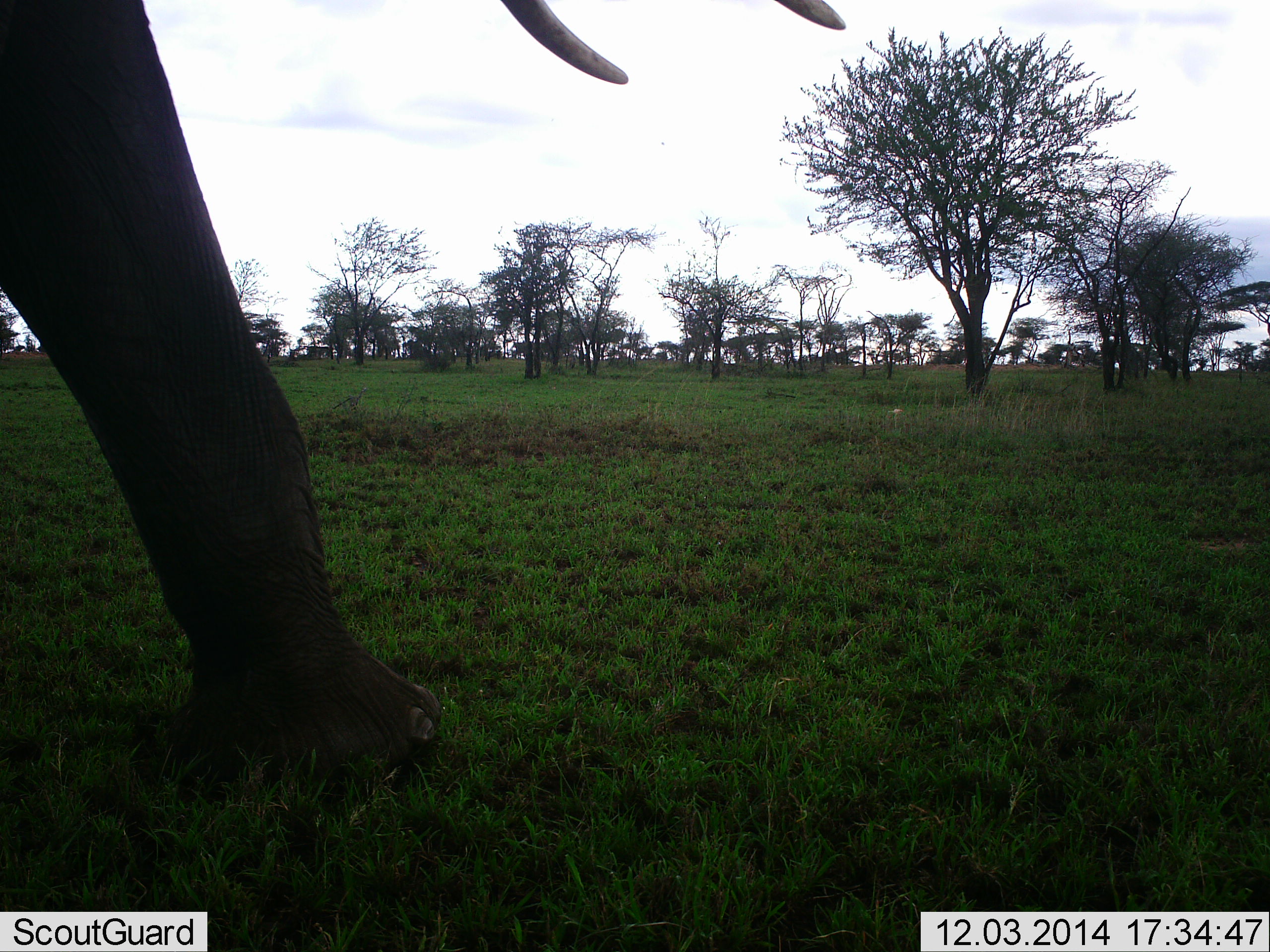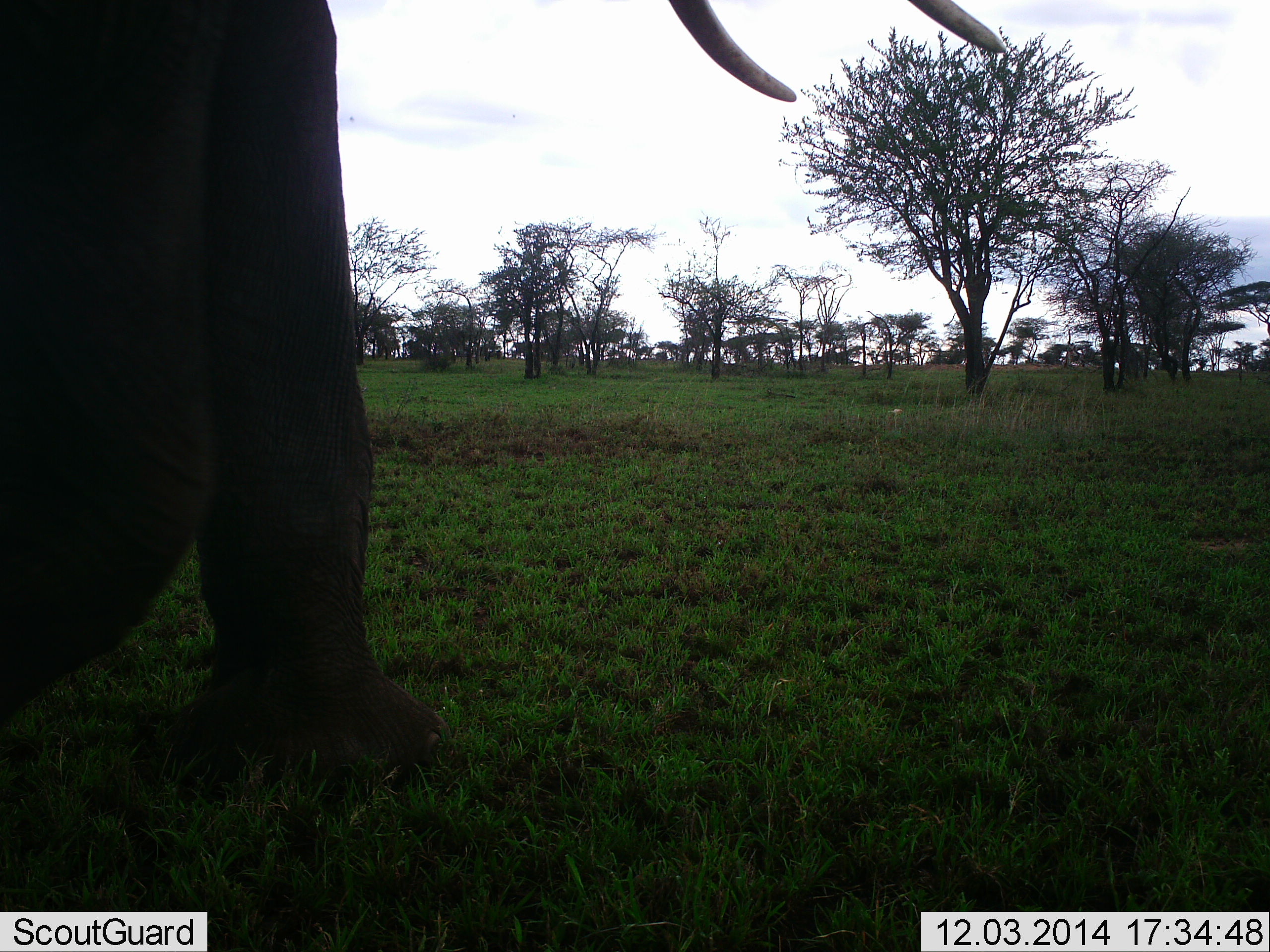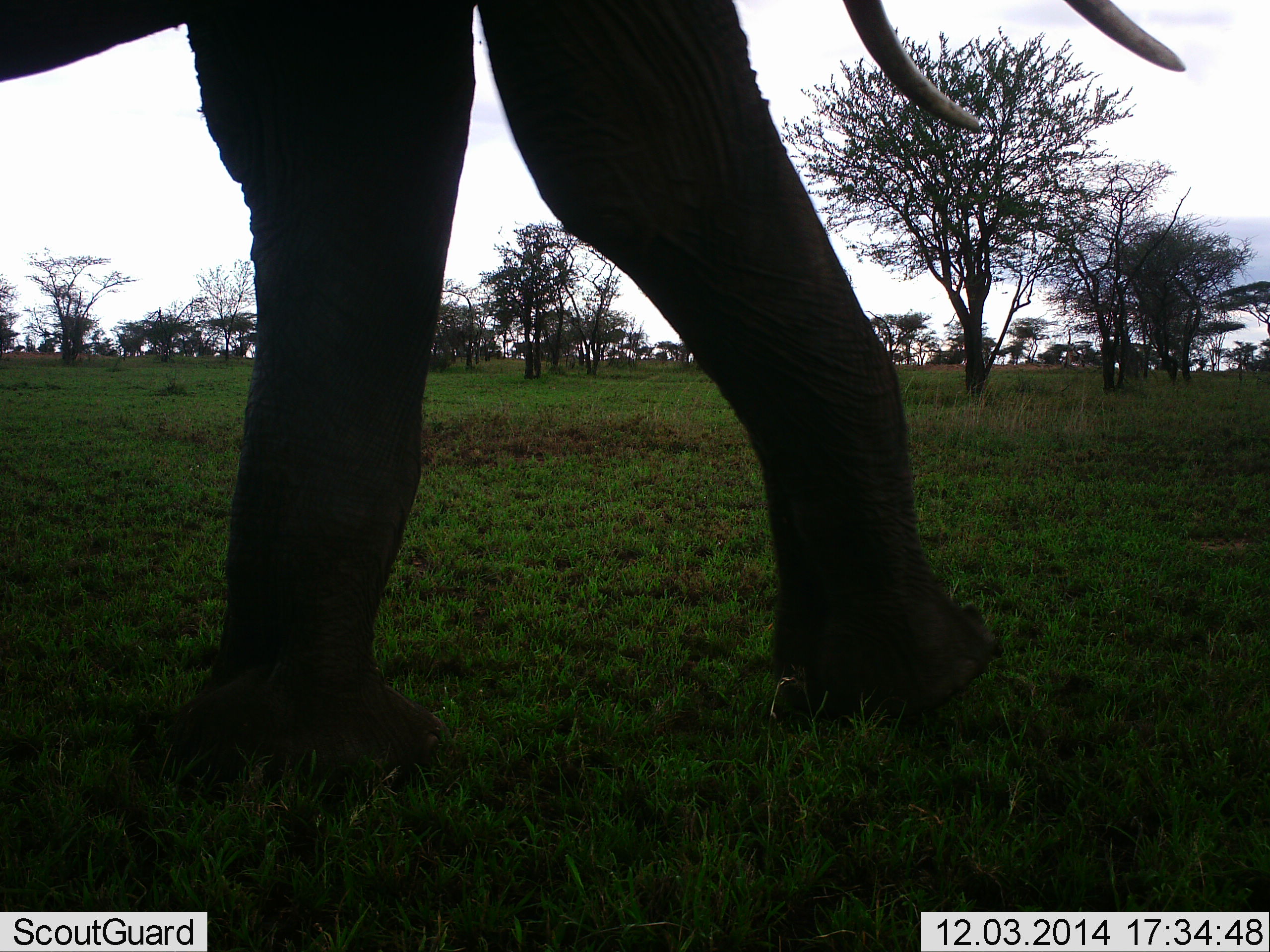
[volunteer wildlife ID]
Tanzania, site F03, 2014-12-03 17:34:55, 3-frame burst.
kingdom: Animalia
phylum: Chordata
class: Mammalia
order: Proboscidea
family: Elephantidae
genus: Loxodonta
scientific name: Loxodonta africana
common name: african bush elephant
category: elephant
Elephant (african bush elephant) (Loxodonta africana), count 1. Behavior (volunteer vote fractions): standing 40%, resting 0%, moving 80%, interacting 0%. Young present (vote fraction): 0%. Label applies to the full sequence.